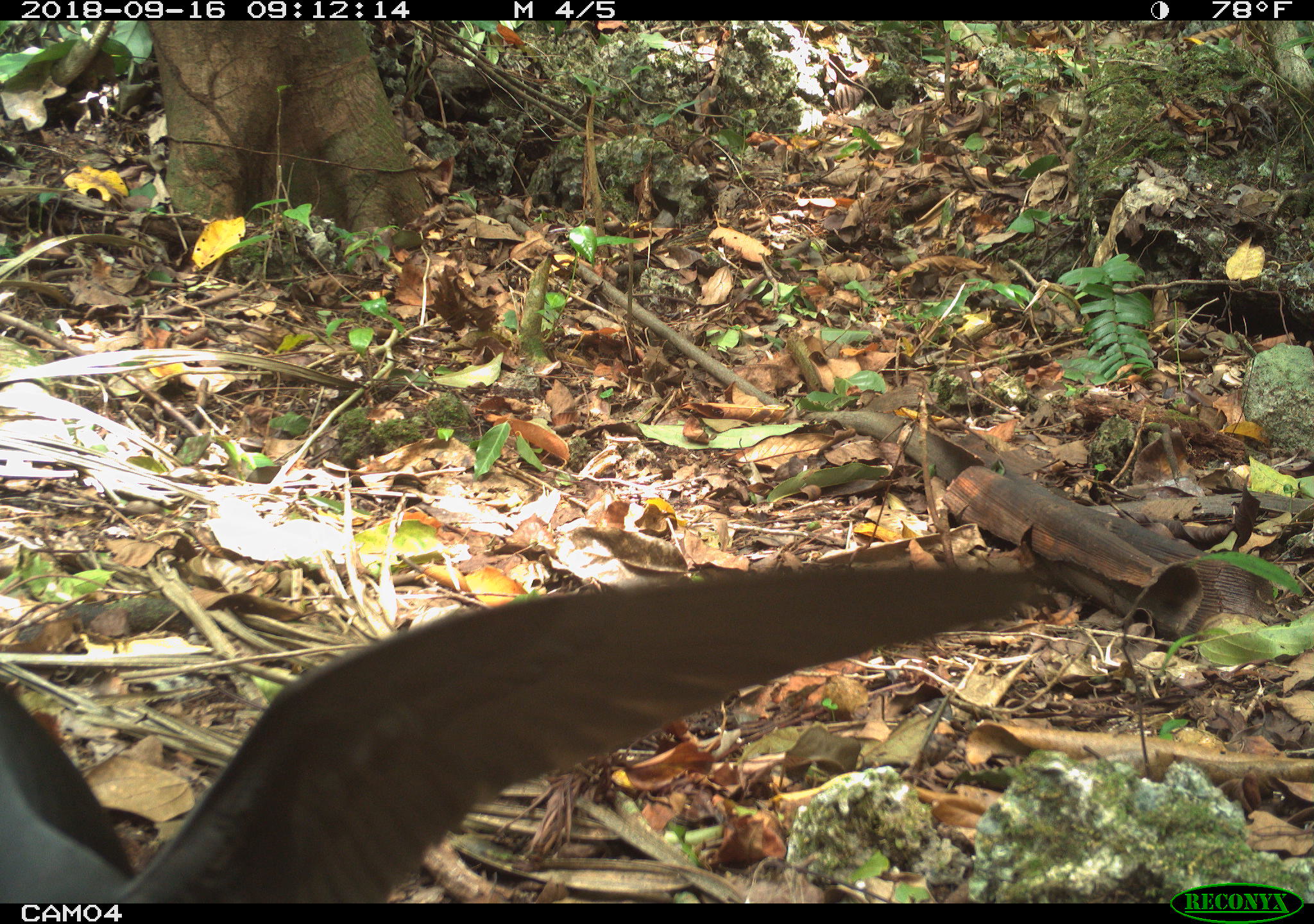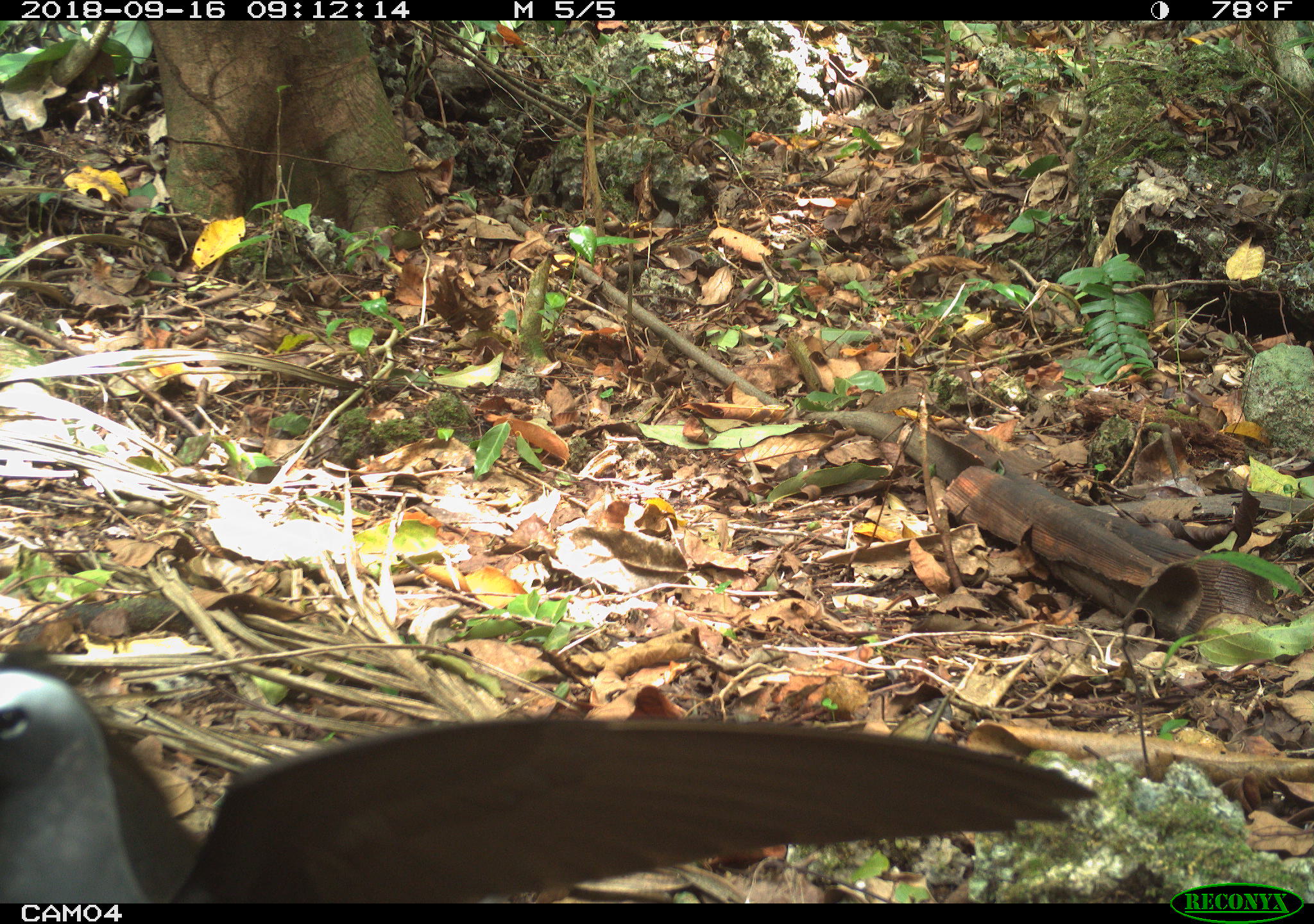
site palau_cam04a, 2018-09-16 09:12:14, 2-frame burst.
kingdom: Animalia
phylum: Chordata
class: Aves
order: Charadriiformes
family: Laridae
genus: Anous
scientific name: Anous stolidus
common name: brown noddy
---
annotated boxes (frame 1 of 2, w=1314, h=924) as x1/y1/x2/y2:
brown noddy: 0/527/1111/900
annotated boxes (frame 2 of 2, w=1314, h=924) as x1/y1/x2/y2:
brown noddy: 0/676/1120/908